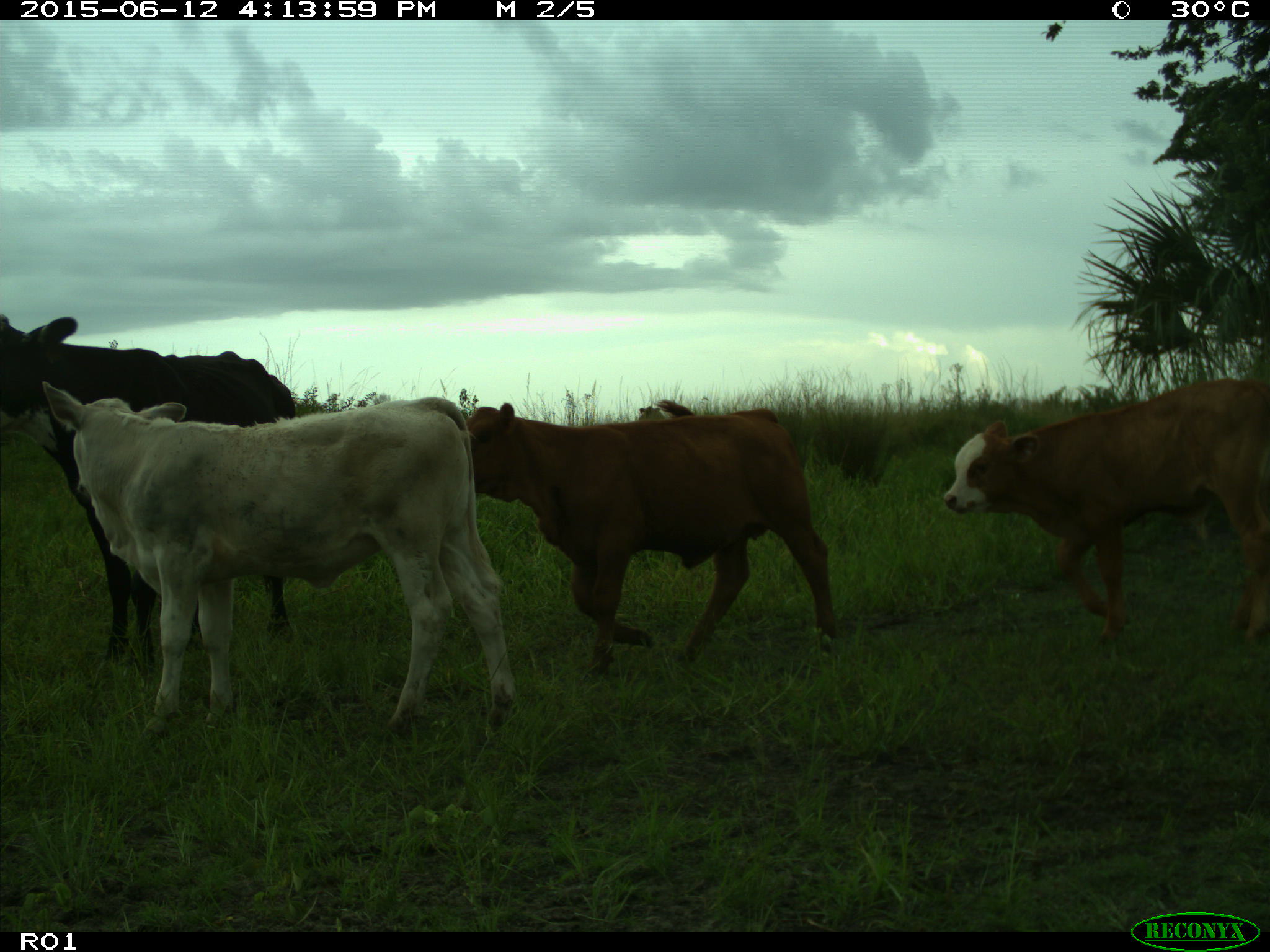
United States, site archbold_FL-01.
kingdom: Animalia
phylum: Chordata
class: Mammalia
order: Artiodactyla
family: Bovidae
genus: Bos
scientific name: Bos taurus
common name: domestic cow